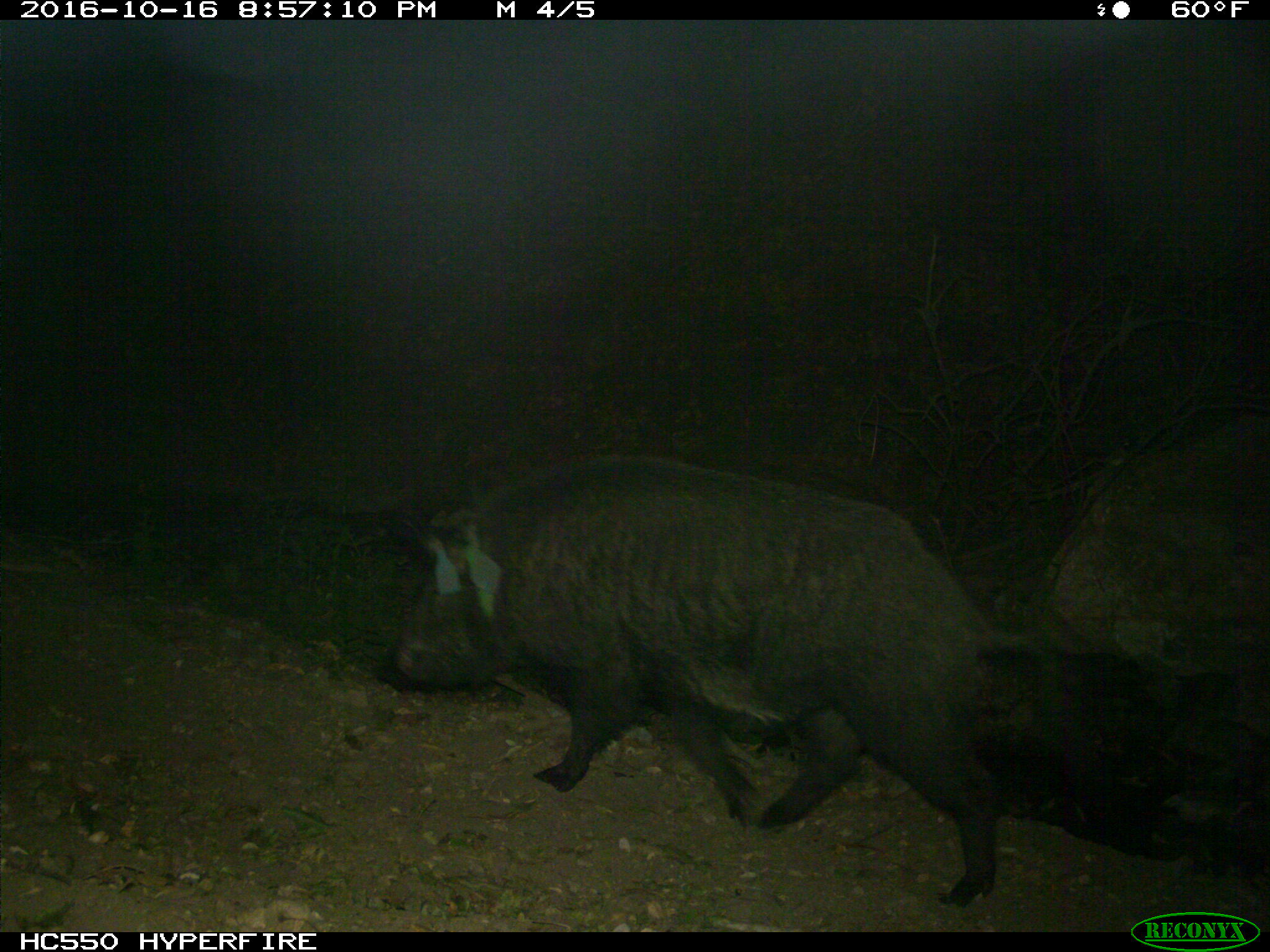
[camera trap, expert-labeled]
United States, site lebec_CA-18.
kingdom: Animalia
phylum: Chordata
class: Mammalia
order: Artiodactyla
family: Suidae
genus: Sus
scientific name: Sus scrofa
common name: wild boar